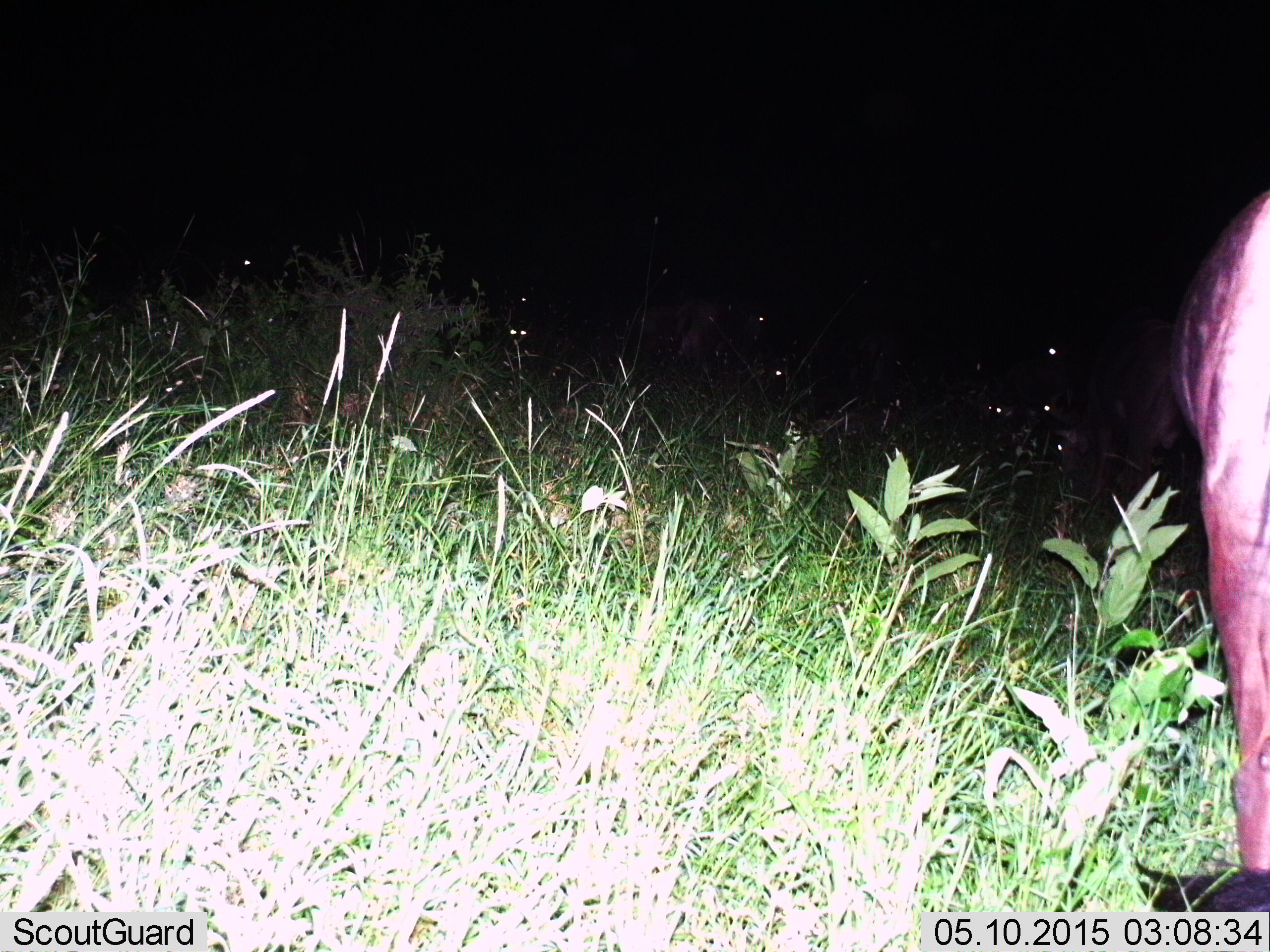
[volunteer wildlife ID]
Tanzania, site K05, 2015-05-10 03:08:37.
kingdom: Animalia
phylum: Chordata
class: Mammalia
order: Artiodactyla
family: Bovidae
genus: Connochaetes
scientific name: Connochaetes taurinus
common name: blue wildebeest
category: wildebeest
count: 8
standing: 90%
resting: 20%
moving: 20%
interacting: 0%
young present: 0%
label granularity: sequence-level